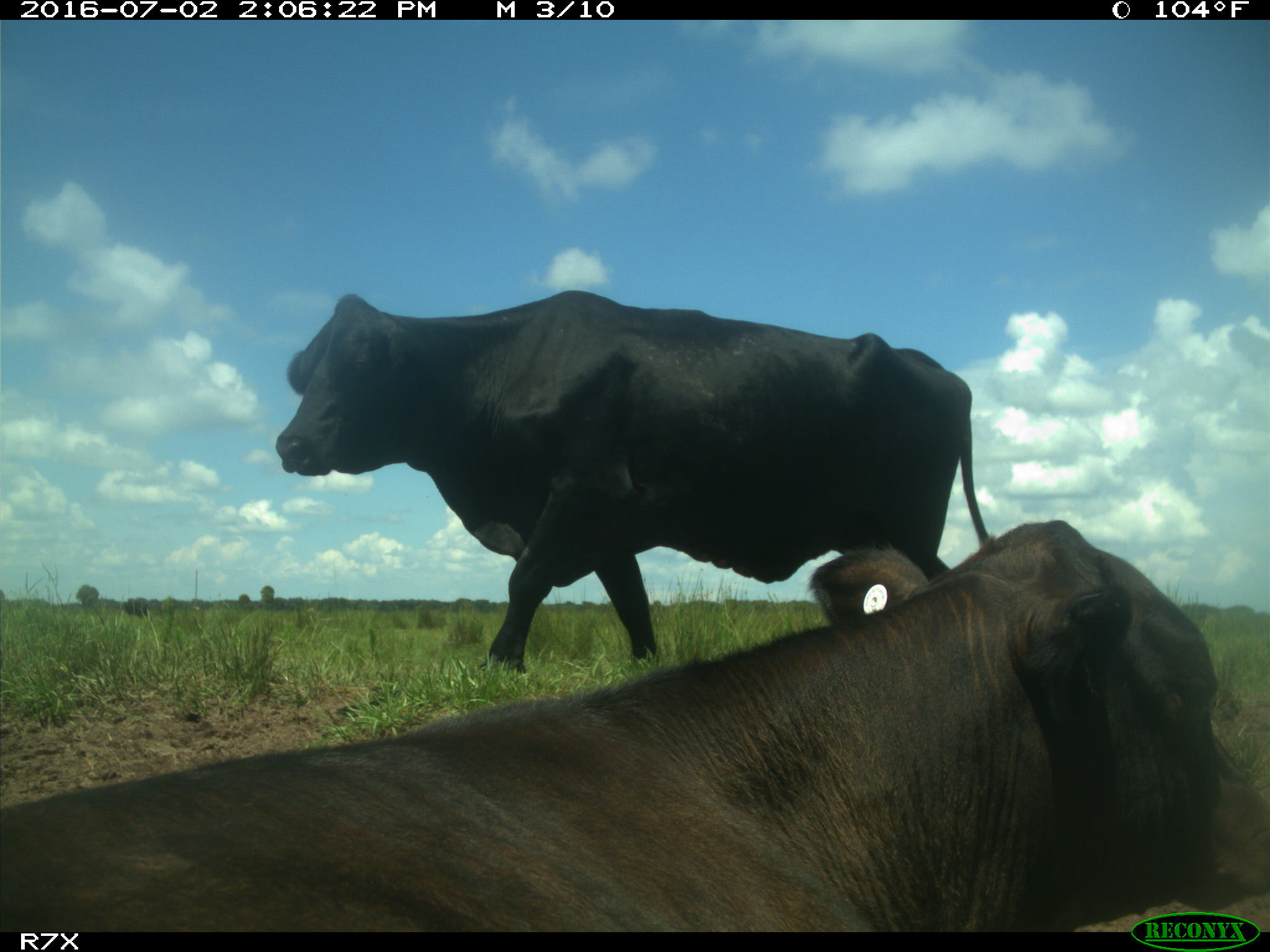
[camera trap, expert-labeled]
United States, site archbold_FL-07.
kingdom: Animalia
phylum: Chordata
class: Mammalia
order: Artiodactyla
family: Bovidae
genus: Bos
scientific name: Bos taurus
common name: domestic cow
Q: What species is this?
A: Bos taurus (domestic cow).